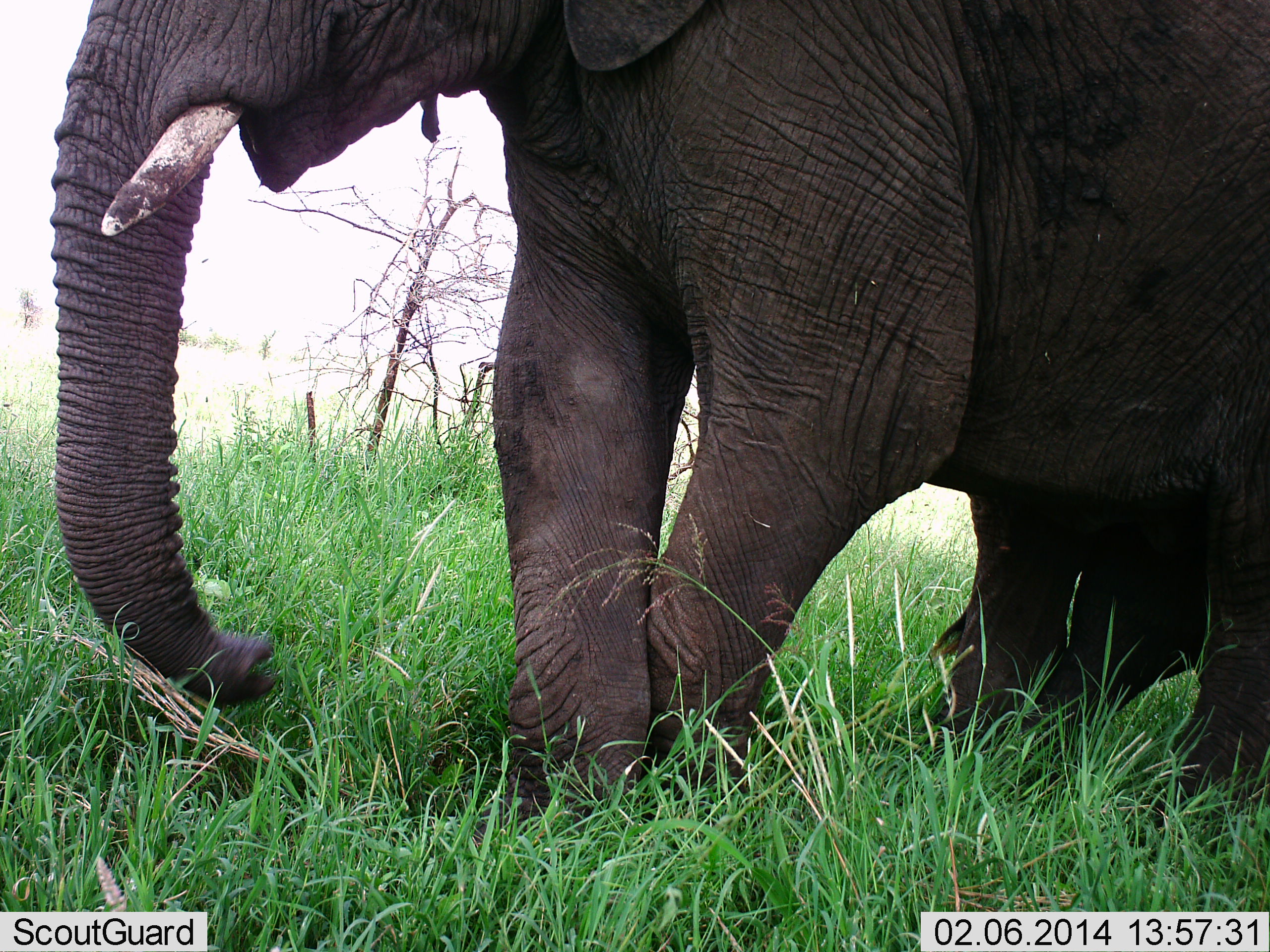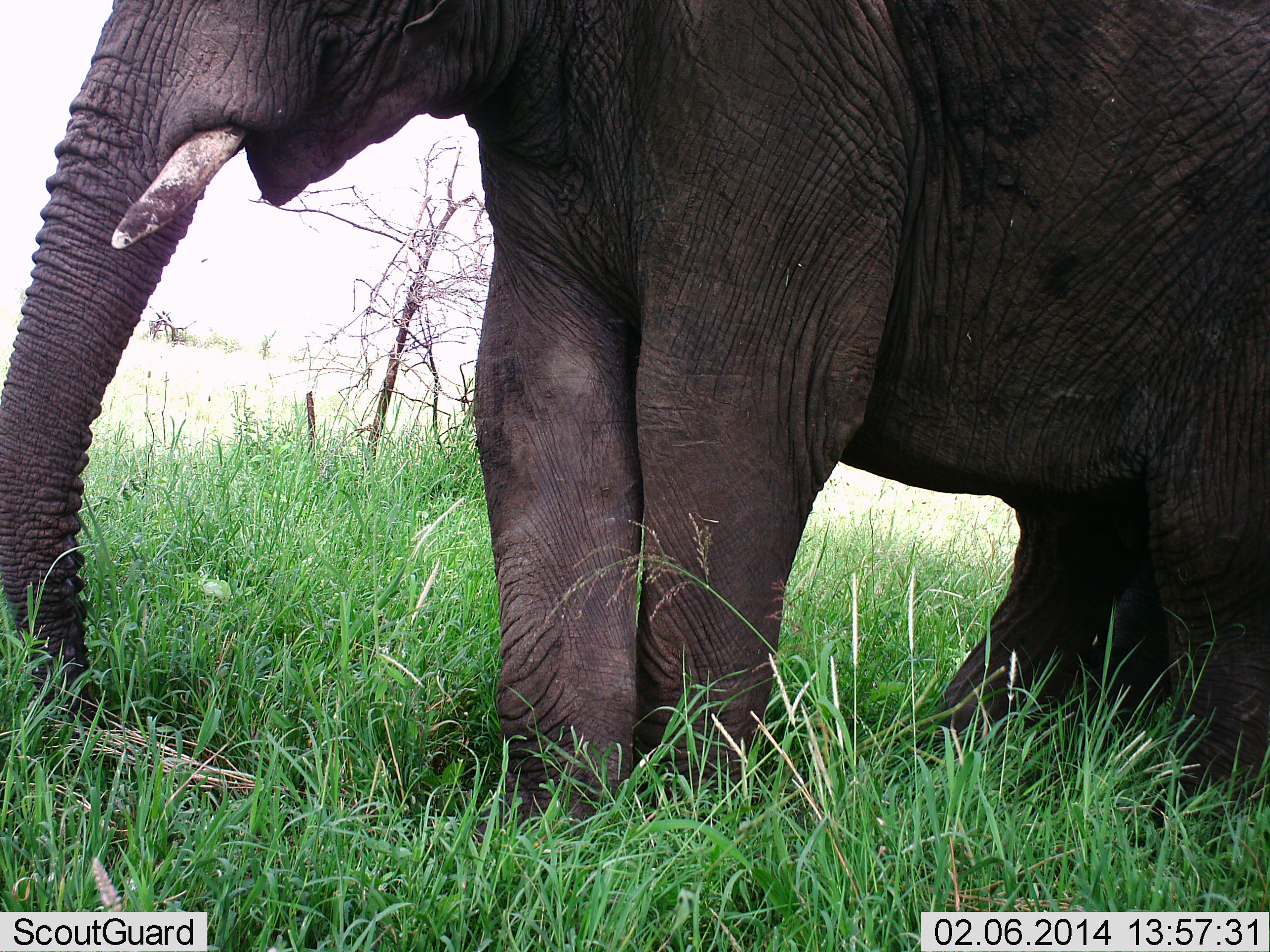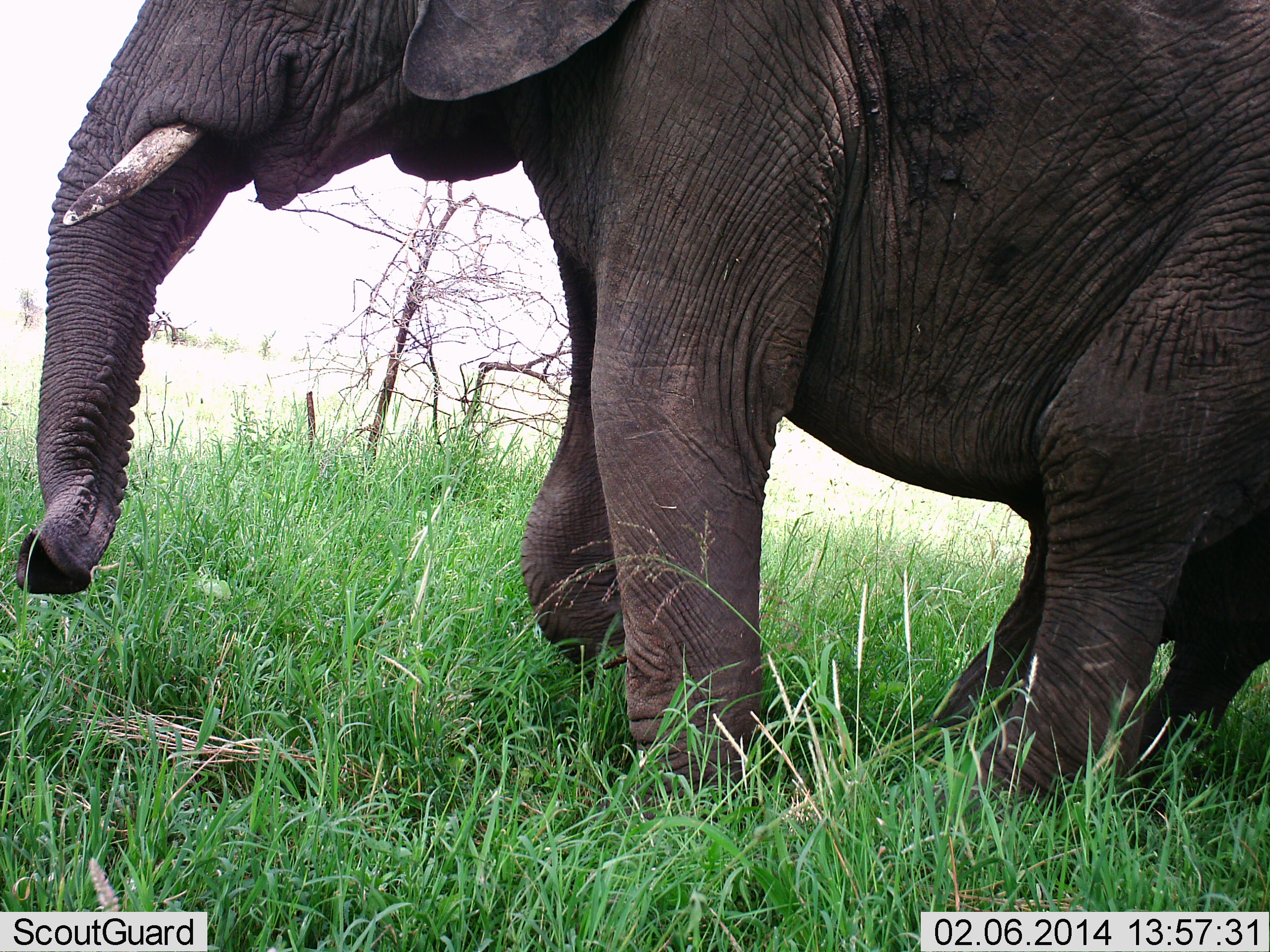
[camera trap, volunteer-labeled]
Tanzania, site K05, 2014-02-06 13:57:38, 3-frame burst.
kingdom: Animalia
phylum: Chordata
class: Mammalia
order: Proboscidea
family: Elephantidae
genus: Loxodonta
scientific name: Loxodonta africana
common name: african bush elephant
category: elephant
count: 1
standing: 60%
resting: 10%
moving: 20%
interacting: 0%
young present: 10%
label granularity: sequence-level